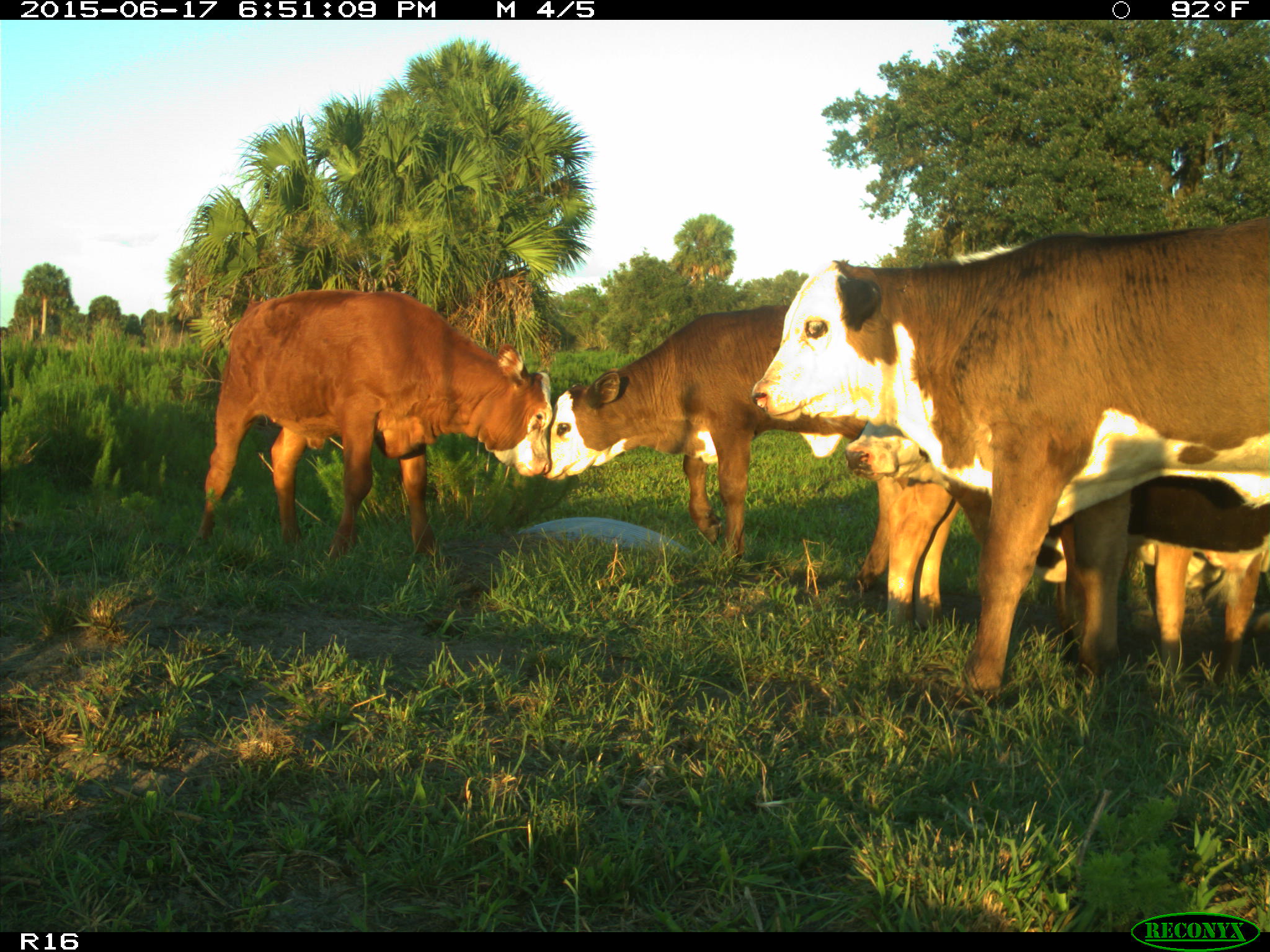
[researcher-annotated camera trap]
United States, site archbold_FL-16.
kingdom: Animalia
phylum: Chordata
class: Mammalia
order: Artiodactyla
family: Bovidae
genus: Bos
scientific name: Bos taurus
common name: domestic cow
Bos taurus (domestic cow).